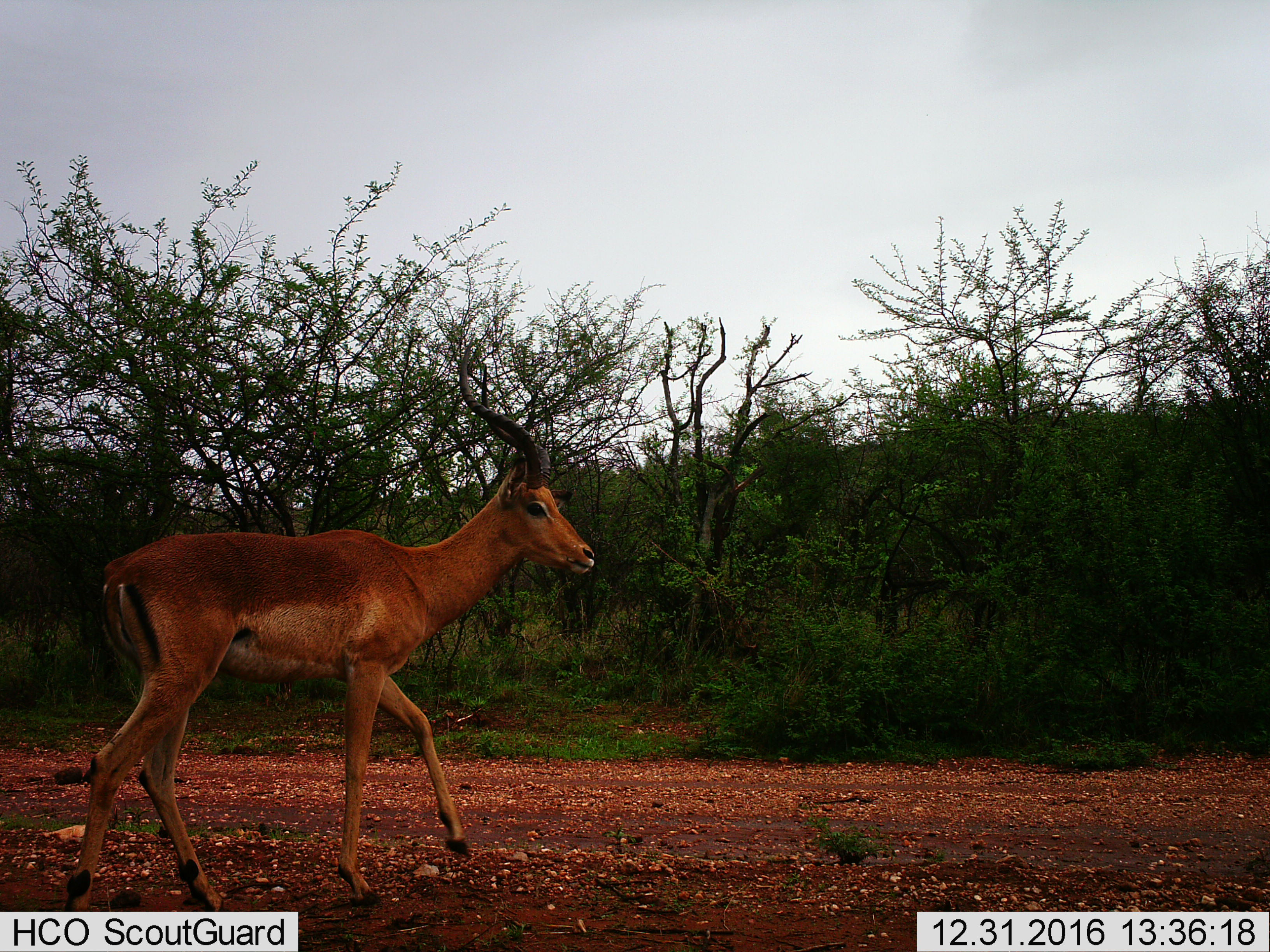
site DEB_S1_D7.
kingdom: Animalia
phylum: Chordata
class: Mammalia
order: Artiodactyla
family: Bovidae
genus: Aepyceros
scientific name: Aepyceros melampus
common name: impala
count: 1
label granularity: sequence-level